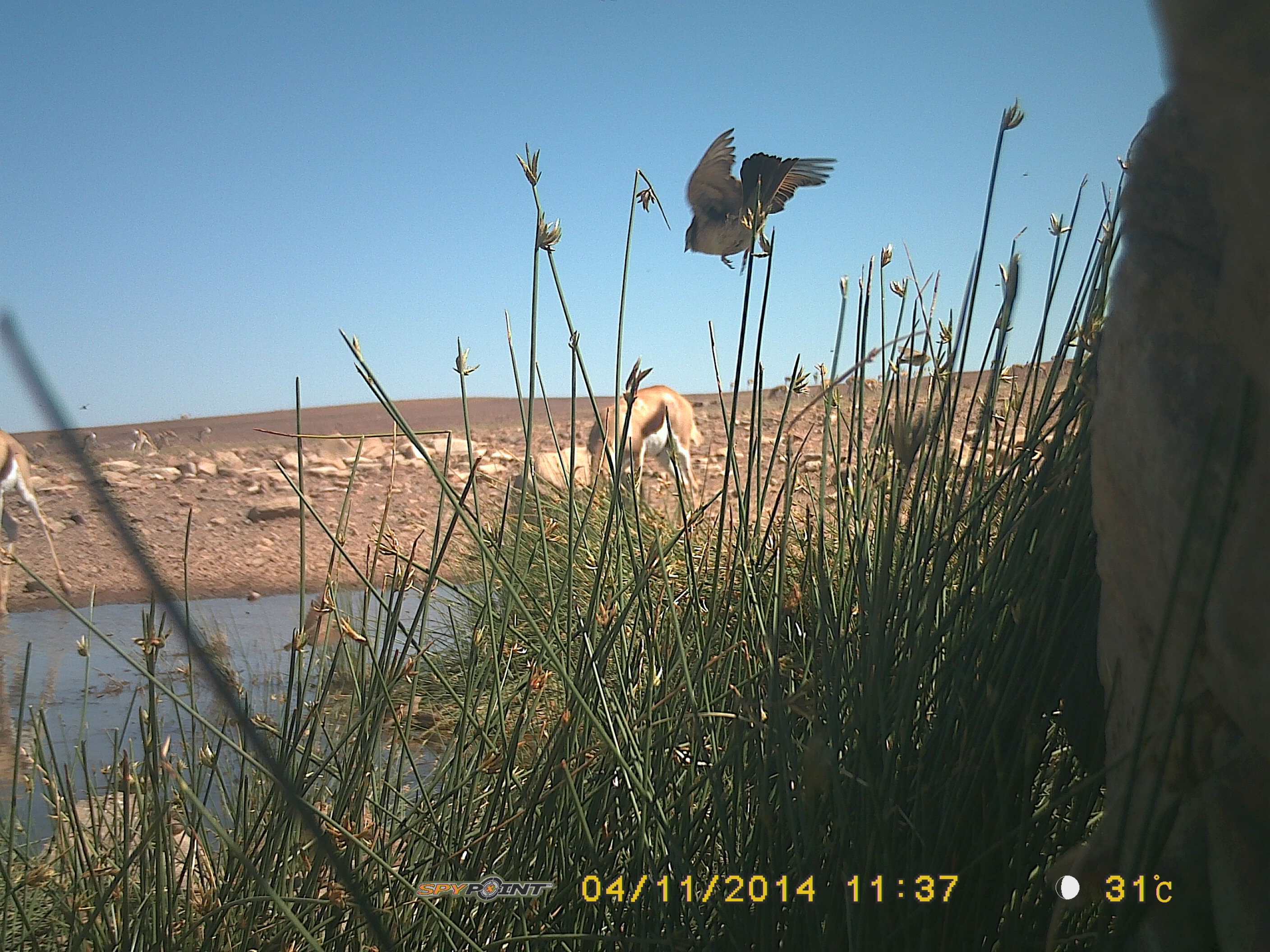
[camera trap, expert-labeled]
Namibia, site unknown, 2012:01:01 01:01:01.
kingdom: Animalia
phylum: Chordata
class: Aves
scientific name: Aves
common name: birds